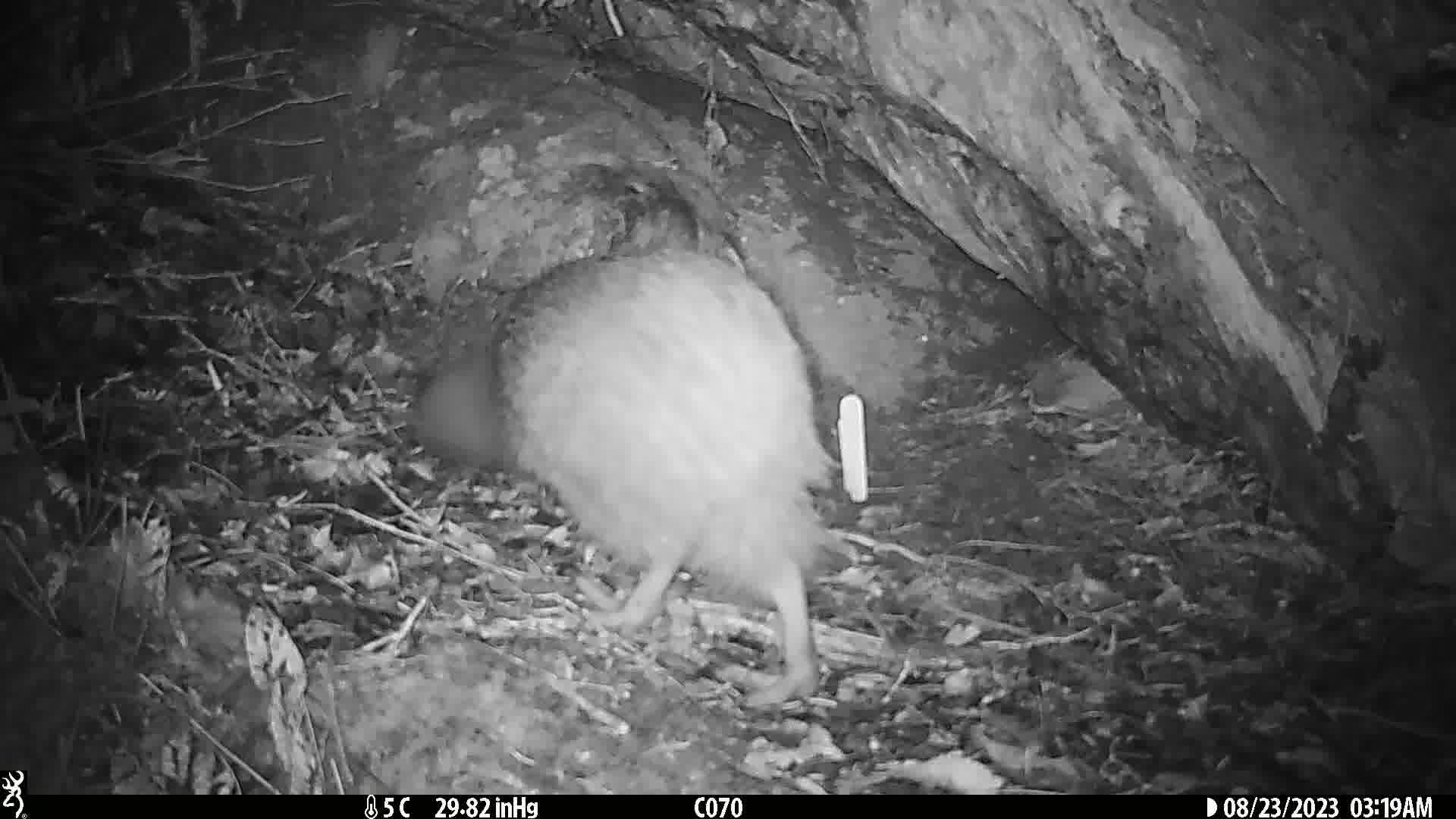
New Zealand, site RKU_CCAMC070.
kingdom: Animalia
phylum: Chordata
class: Aves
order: Apterygiformes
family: Apterygidae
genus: Apteryx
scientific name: Apteryx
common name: kiwi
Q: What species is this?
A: Kiwi (Apteryx).